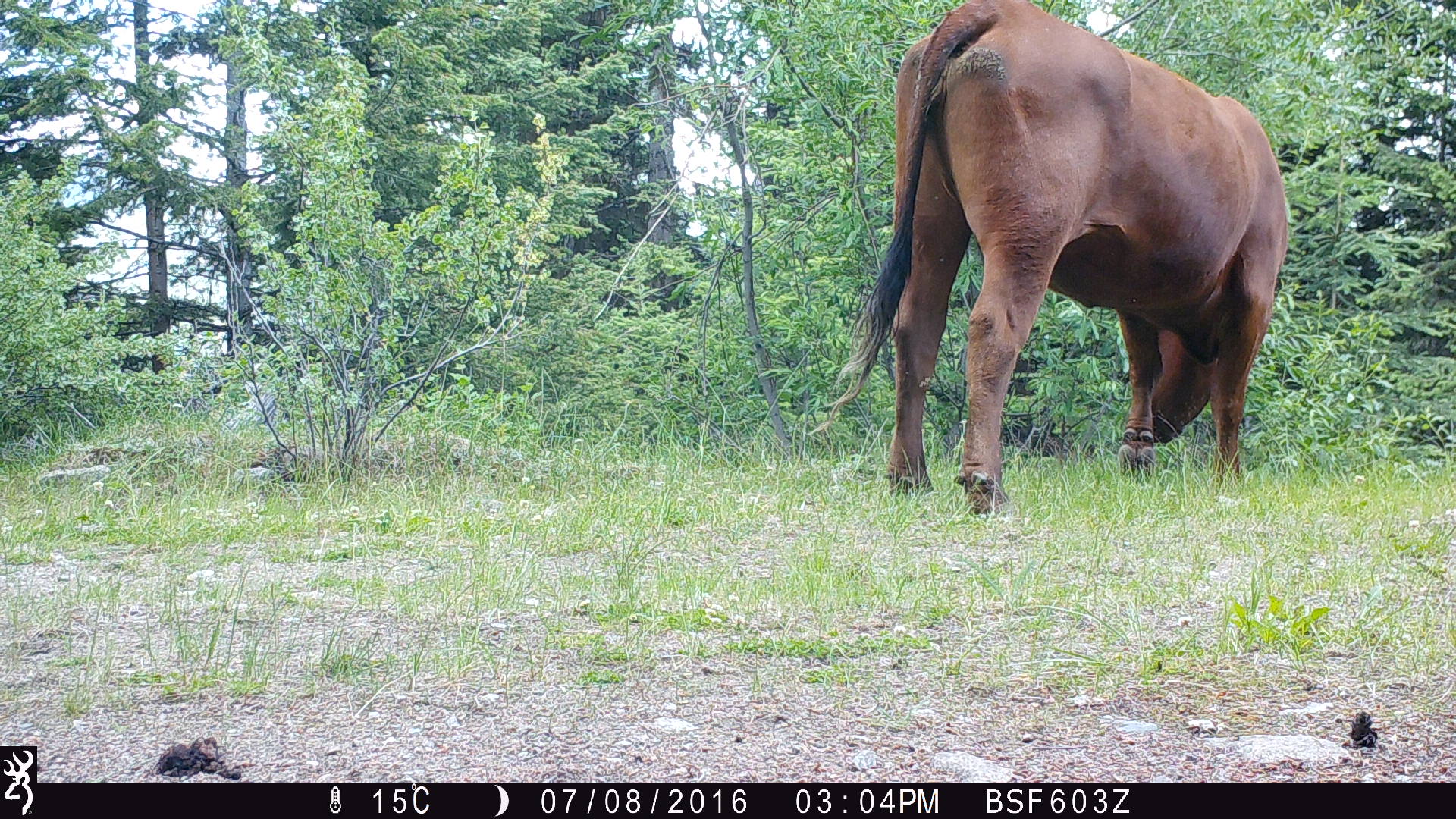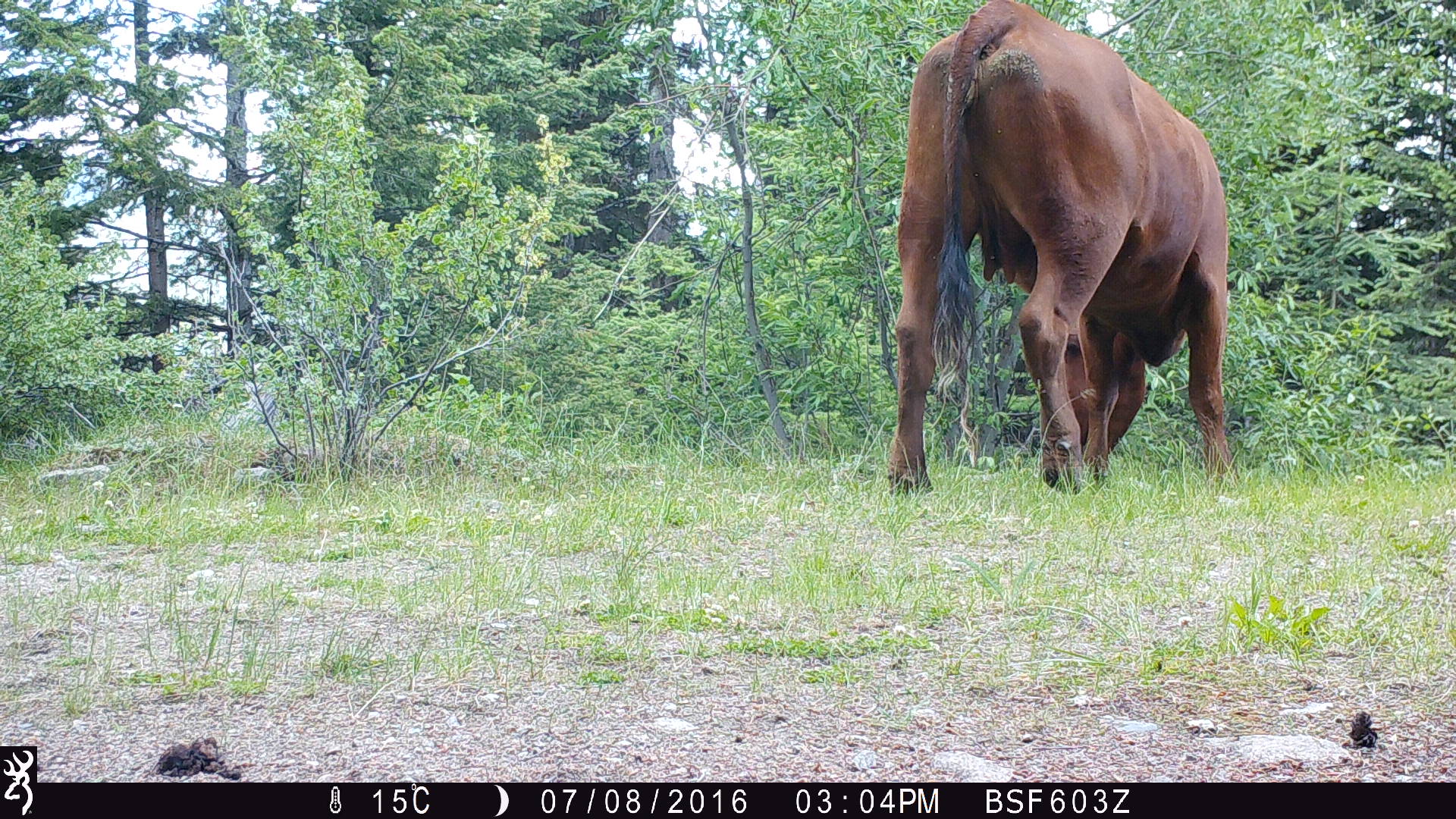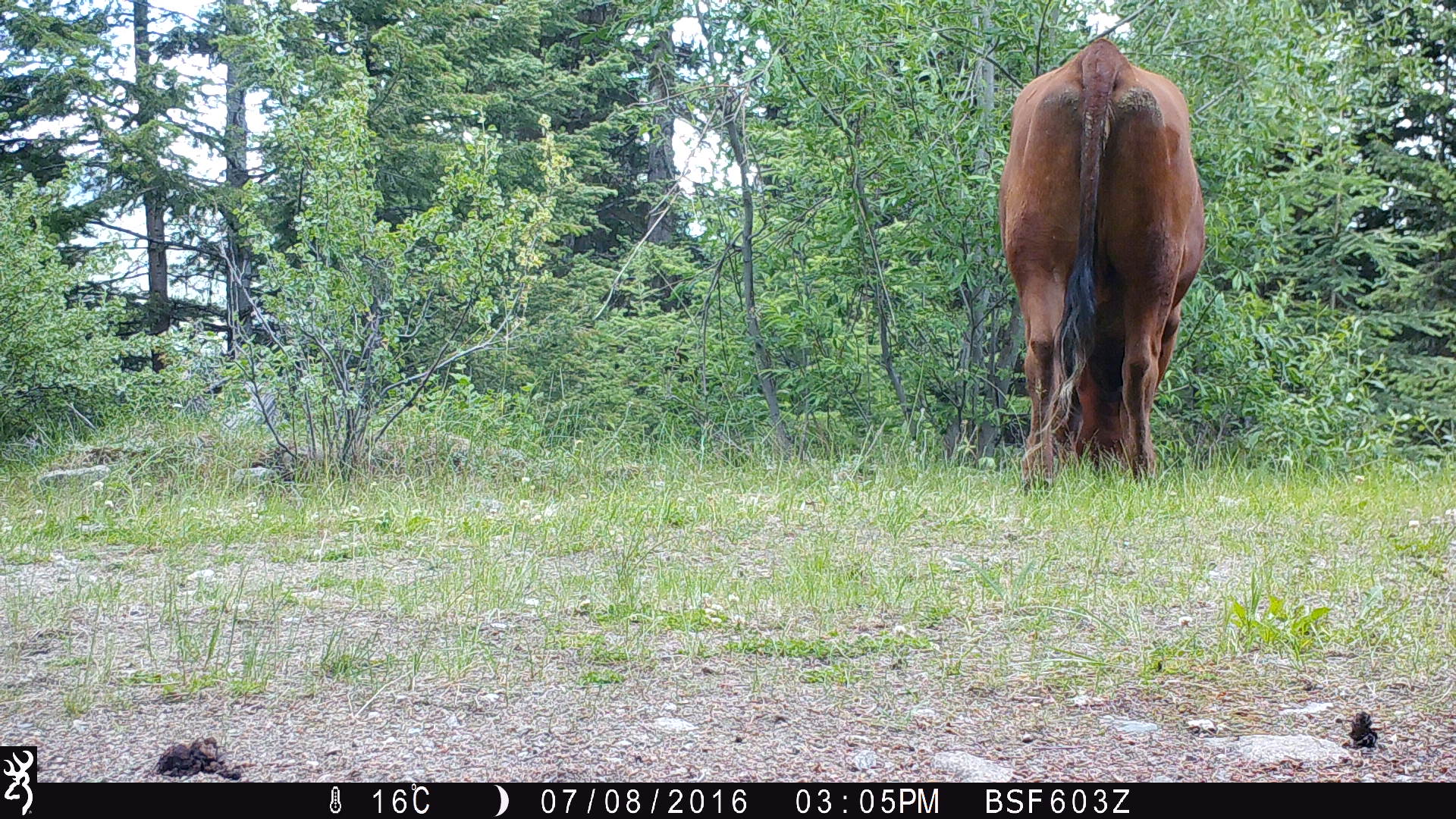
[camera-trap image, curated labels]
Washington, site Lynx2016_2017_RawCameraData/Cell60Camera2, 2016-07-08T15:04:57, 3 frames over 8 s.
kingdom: Animalia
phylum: Chordata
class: Mammalia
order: Artiodactyla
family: Bovidae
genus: Bos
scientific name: Bos taurus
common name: domestic cattle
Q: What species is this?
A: Domestic cattle (Bos taurus).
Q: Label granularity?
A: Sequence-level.